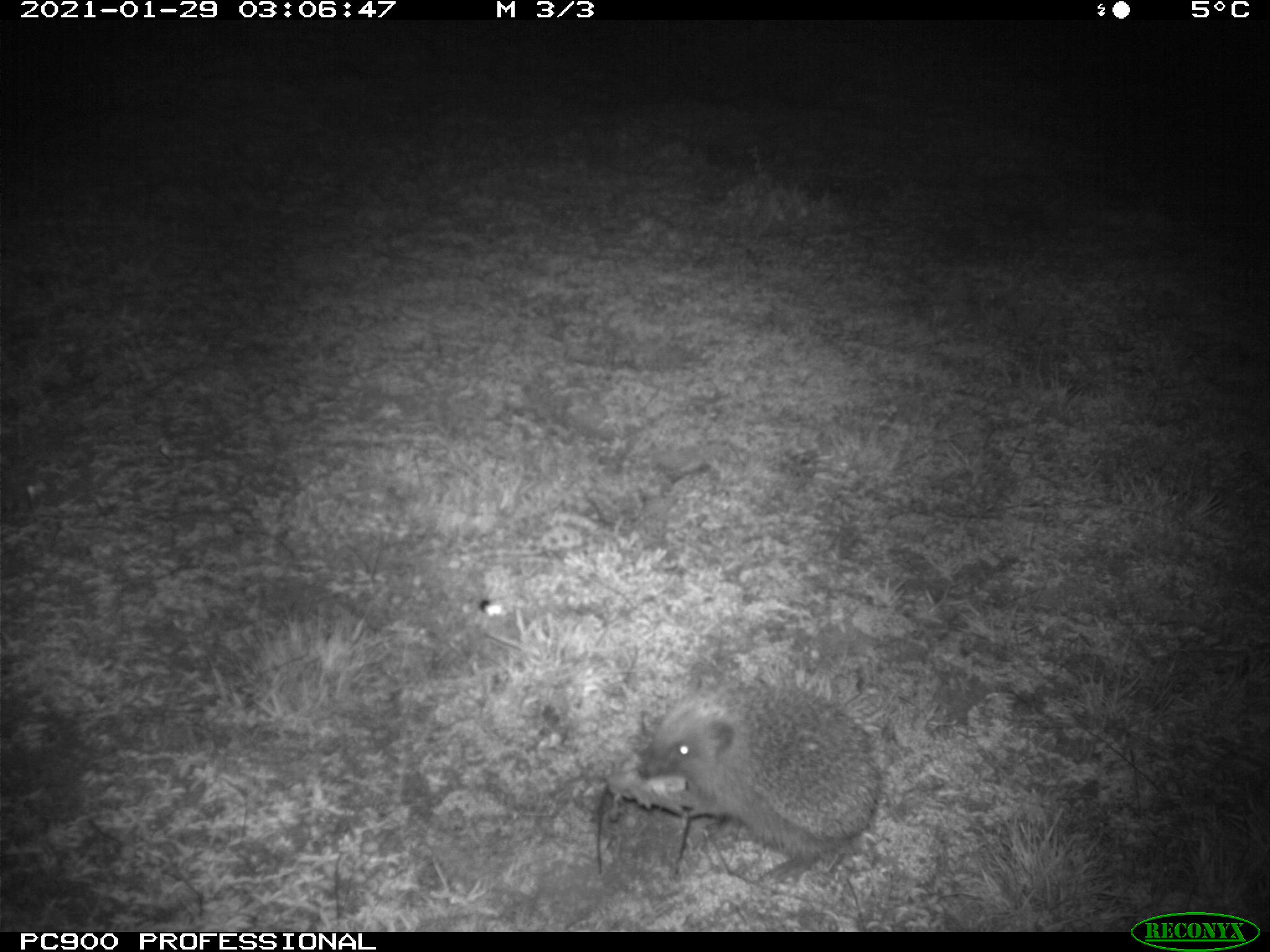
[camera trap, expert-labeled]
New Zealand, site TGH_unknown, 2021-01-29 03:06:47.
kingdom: Animalia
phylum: Chordata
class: Mammalia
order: Eulipotyphla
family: Erinaceidae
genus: Erinaceus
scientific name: Erinaceus europaeus europaeus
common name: european hedgehog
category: hedgehog